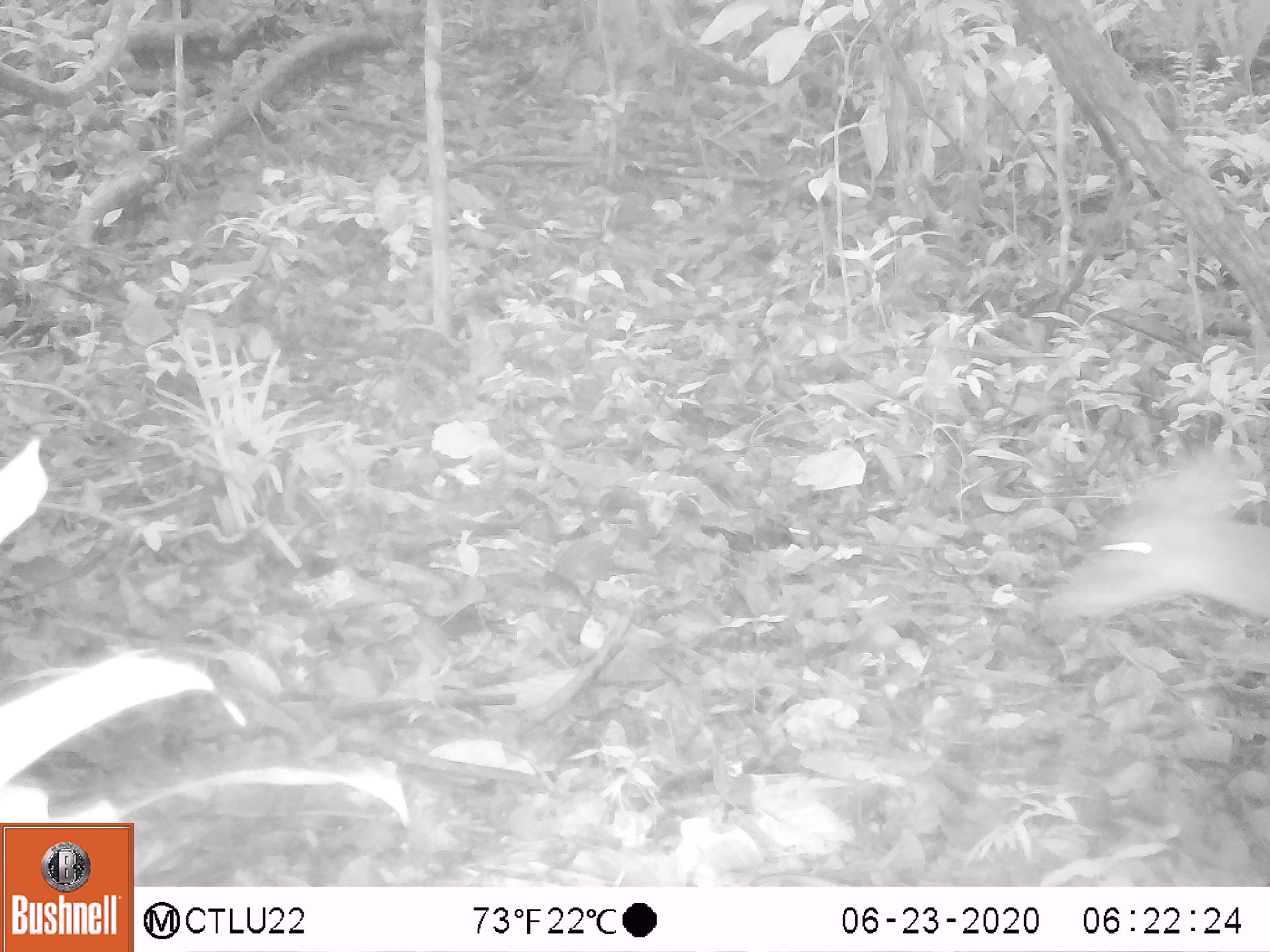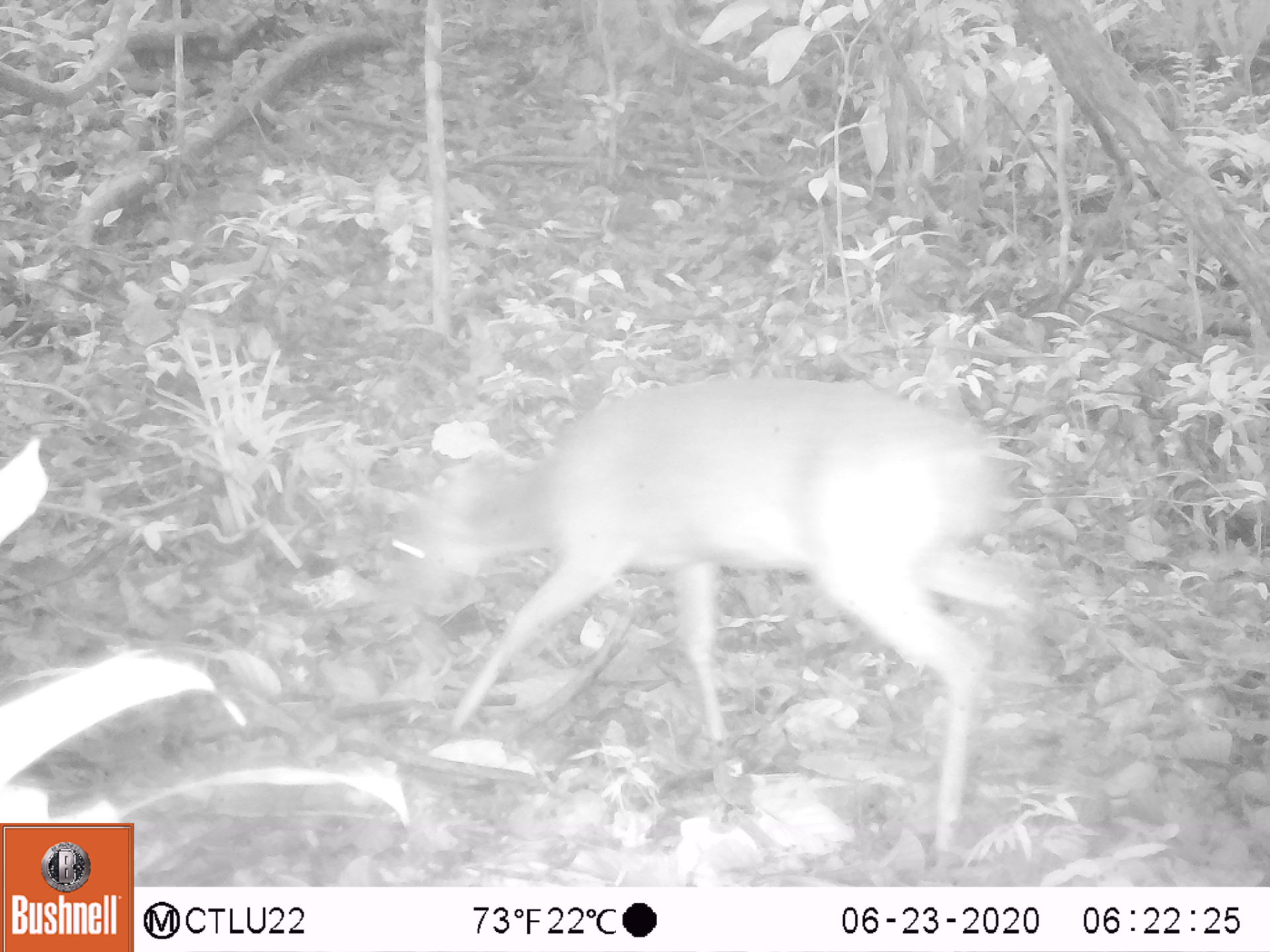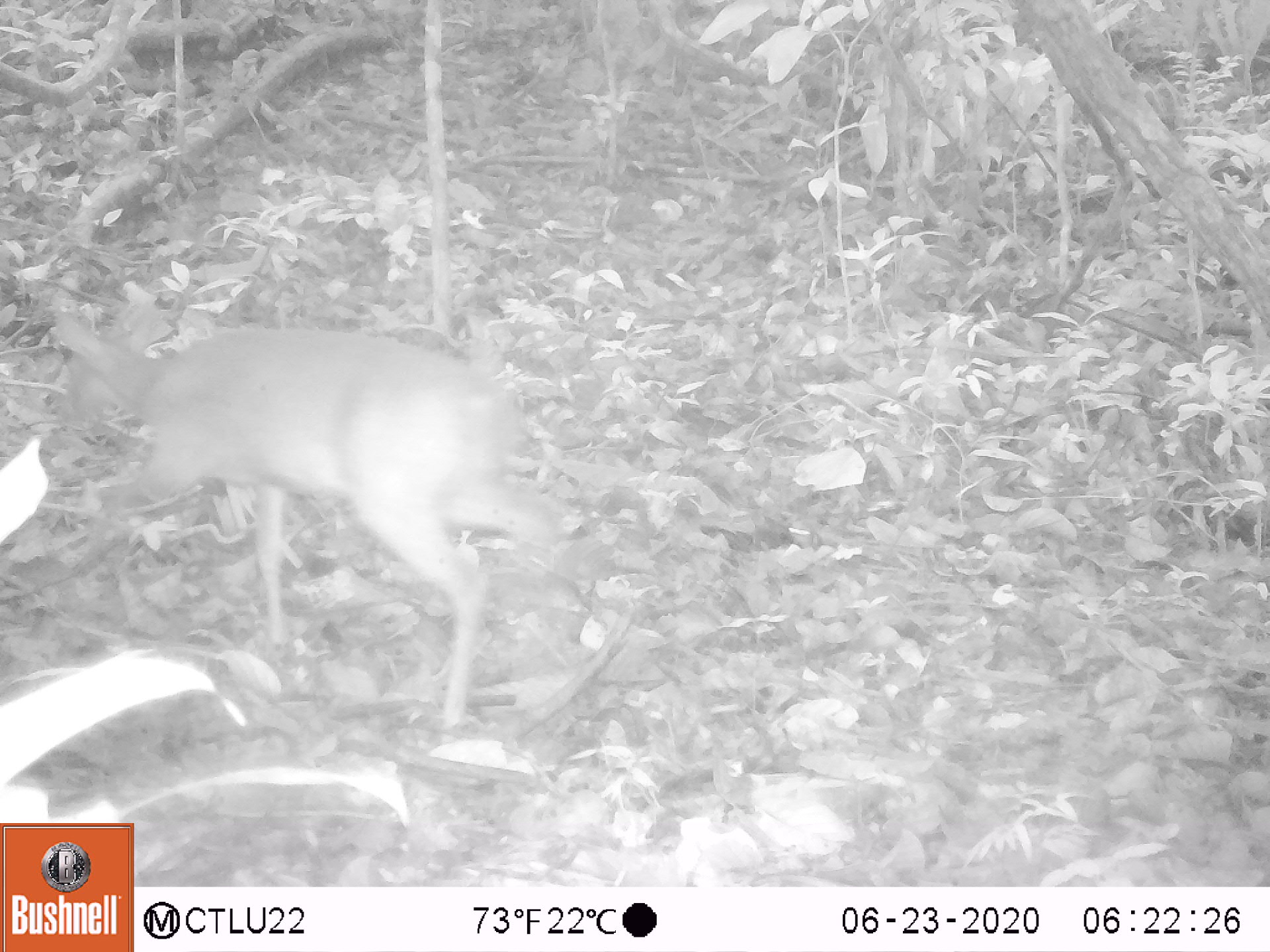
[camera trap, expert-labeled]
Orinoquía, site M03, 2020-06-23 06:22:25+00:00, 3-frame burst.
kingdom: Animalia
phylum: Chordata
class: Mammalia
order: Artiodactyla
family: Cervidae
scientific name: Cervidae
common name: deer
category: unknown cervid